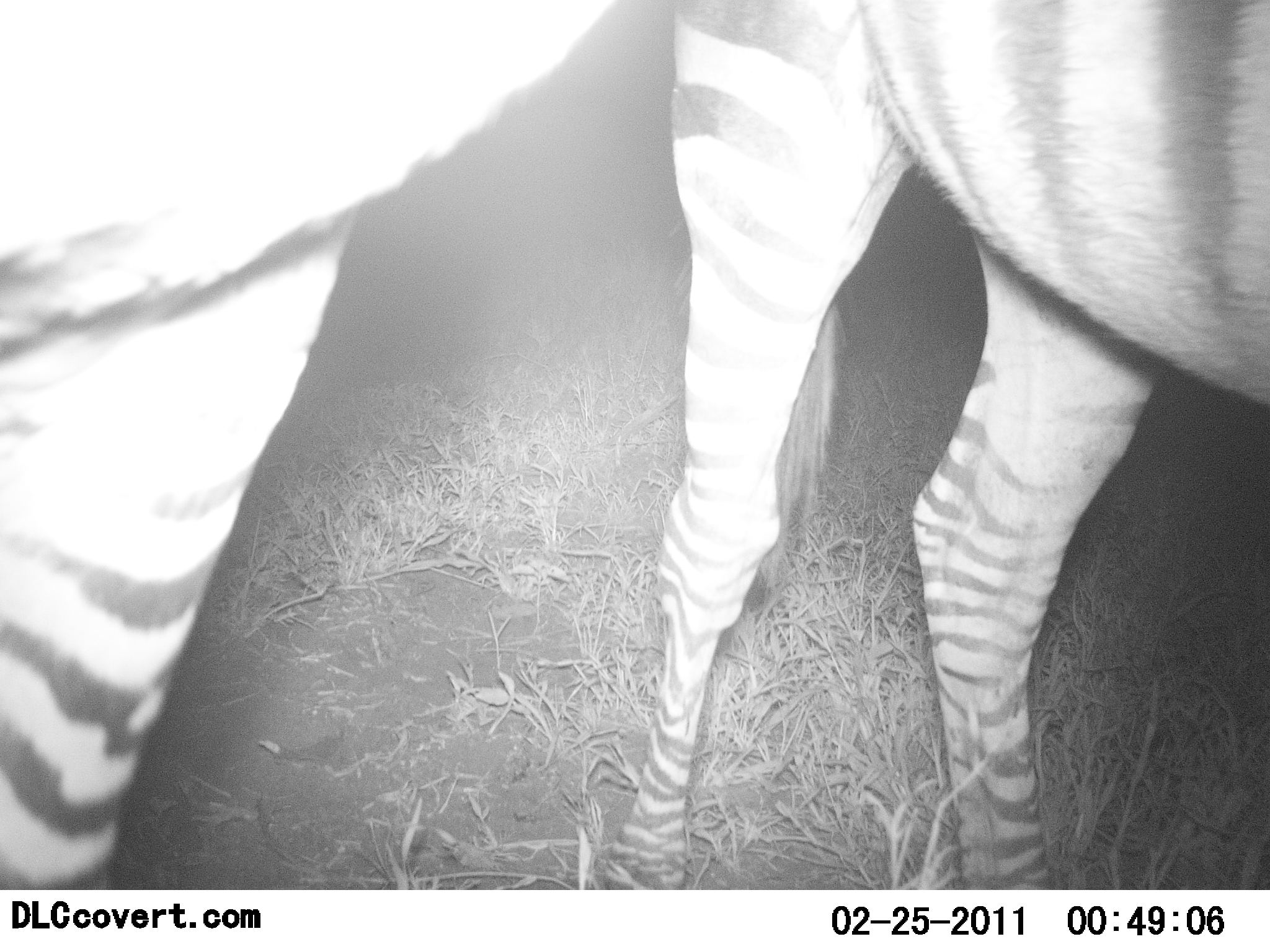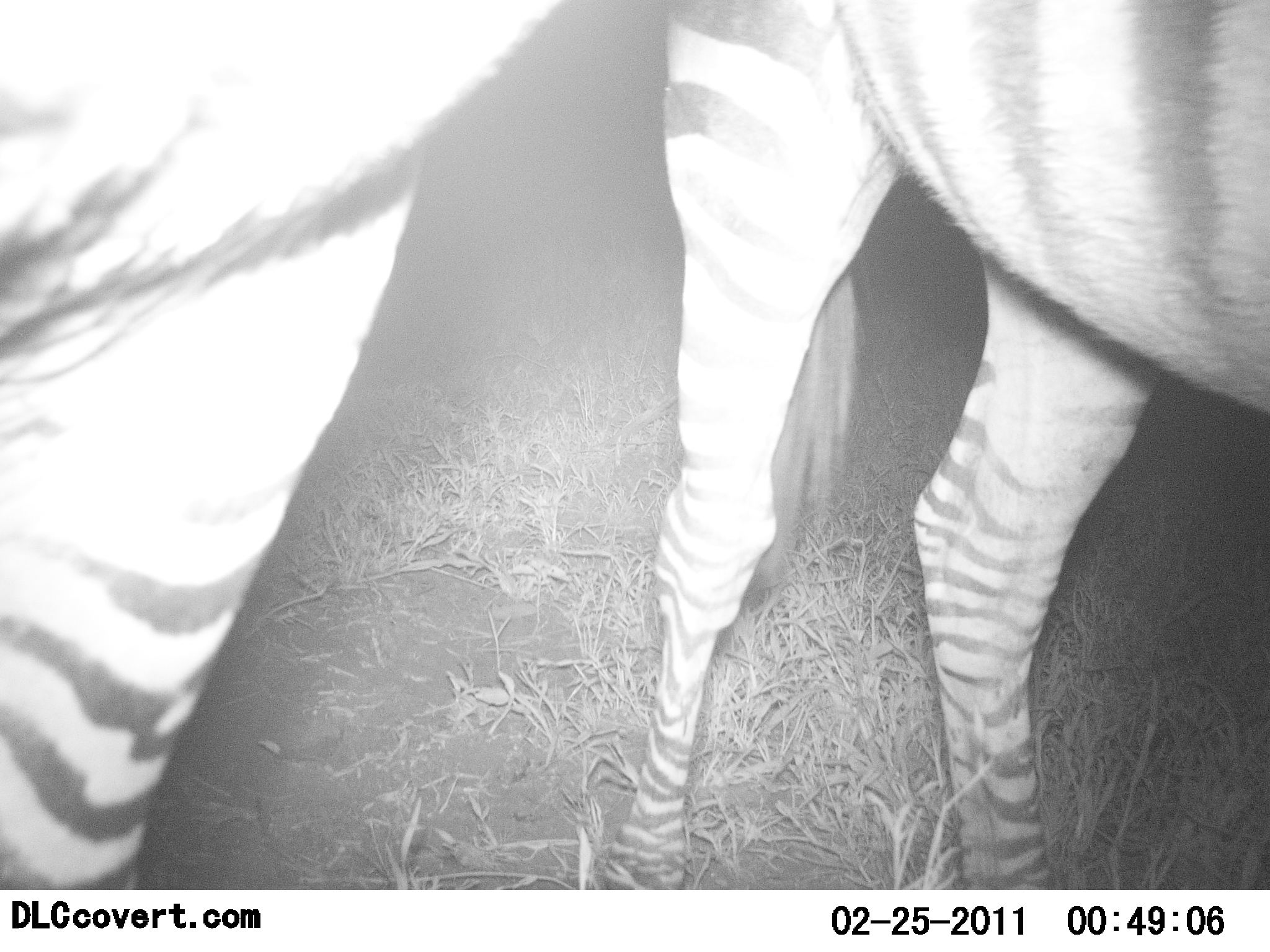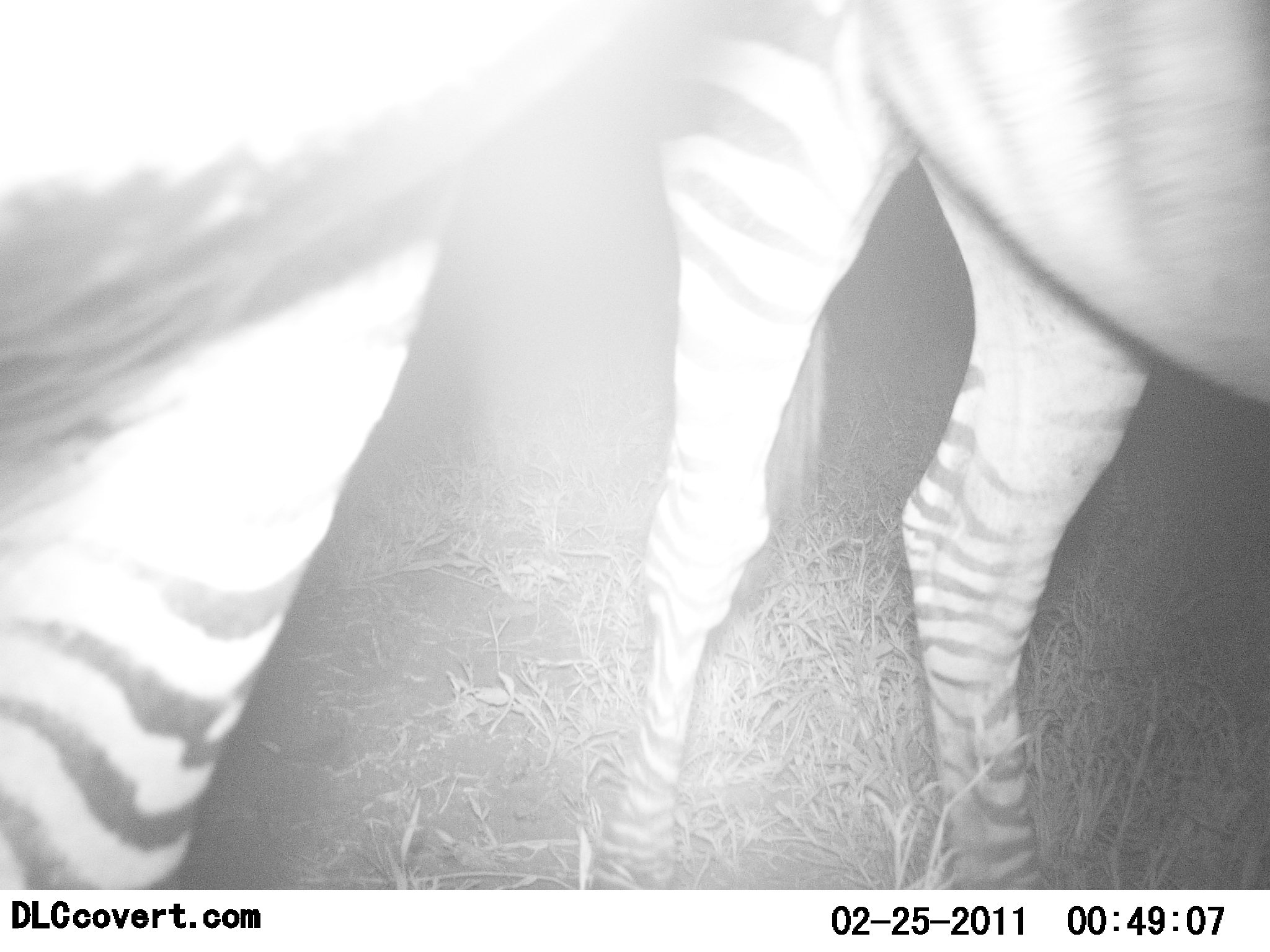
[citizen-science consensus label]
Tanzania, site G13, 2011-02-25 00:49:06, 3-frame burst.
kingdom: Animalia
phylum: Chordata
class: Mammalia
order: Perissodactyla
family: Equidae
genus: Equus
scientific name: Equus quagga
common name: plains zebra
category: zebra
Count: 2.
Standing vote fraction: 92%.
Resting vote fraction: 0%.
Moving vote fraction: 0%.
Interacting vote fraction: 25%.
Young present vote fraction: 0%.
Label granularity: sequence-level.